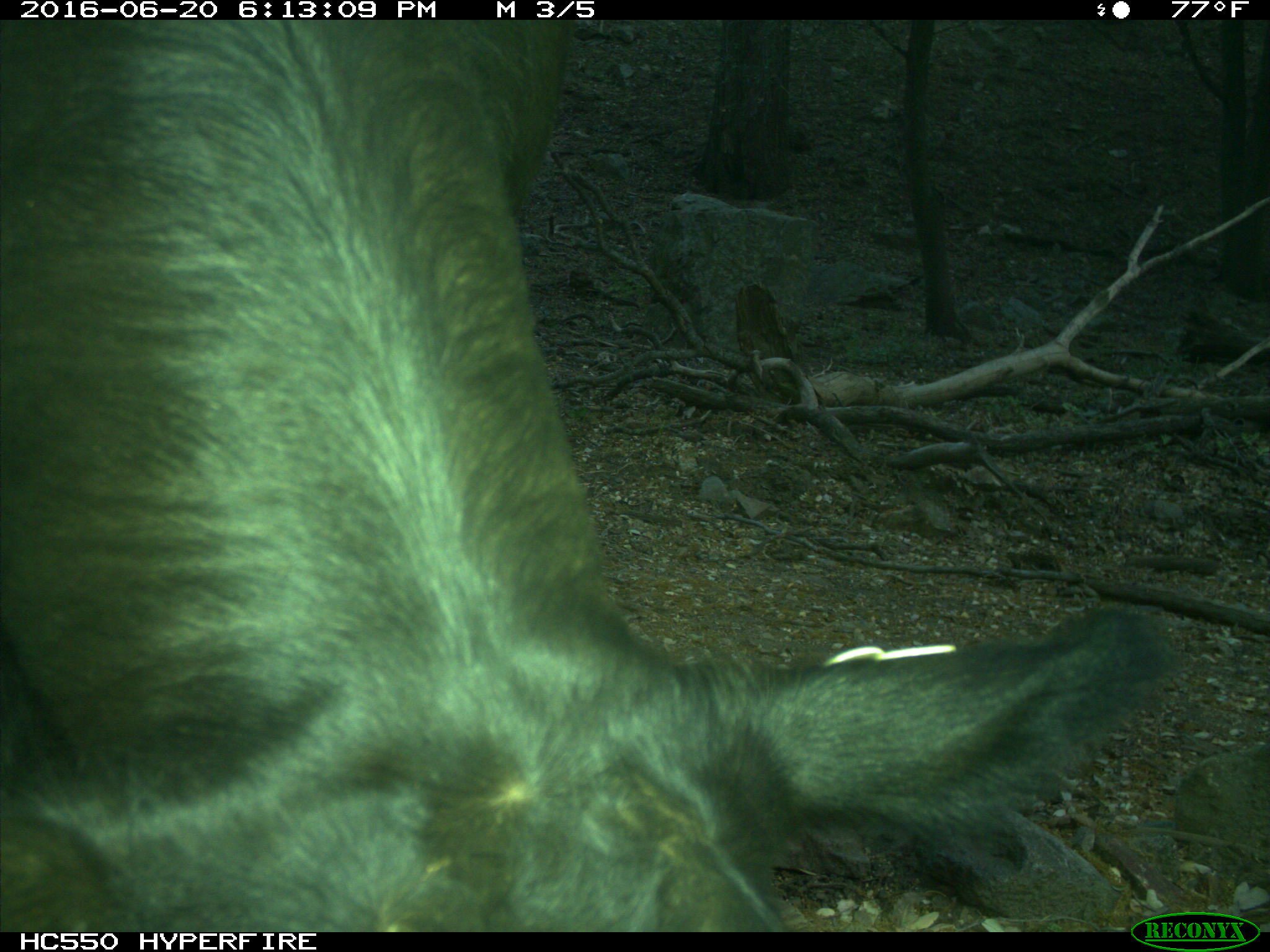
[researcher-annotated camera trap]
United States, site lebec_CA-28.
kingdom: Animalia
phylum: Chordata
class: Mammalia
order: Artiodactyla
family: Bovidae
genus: Bos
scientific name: Bos taurus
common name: domestic cow